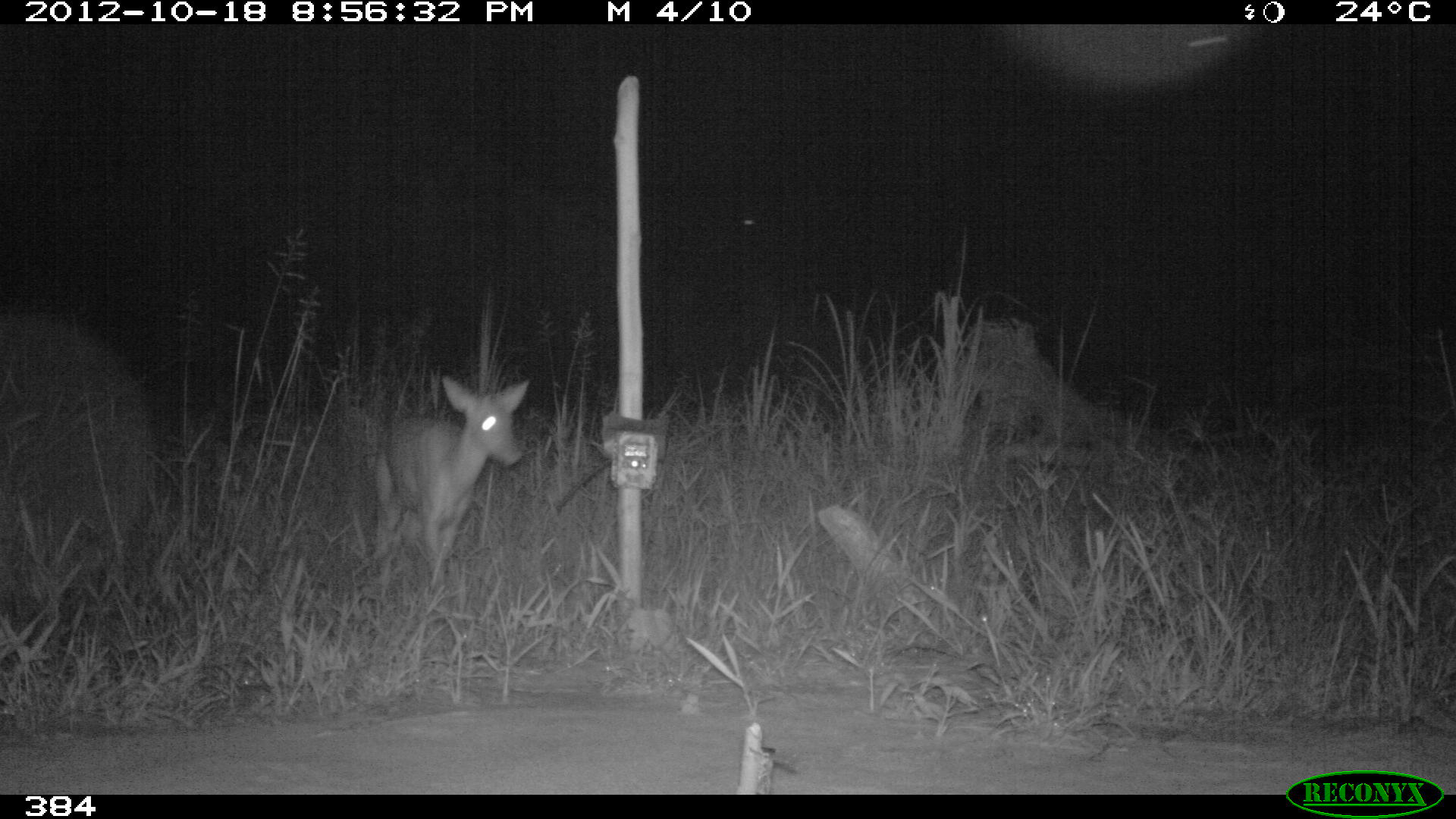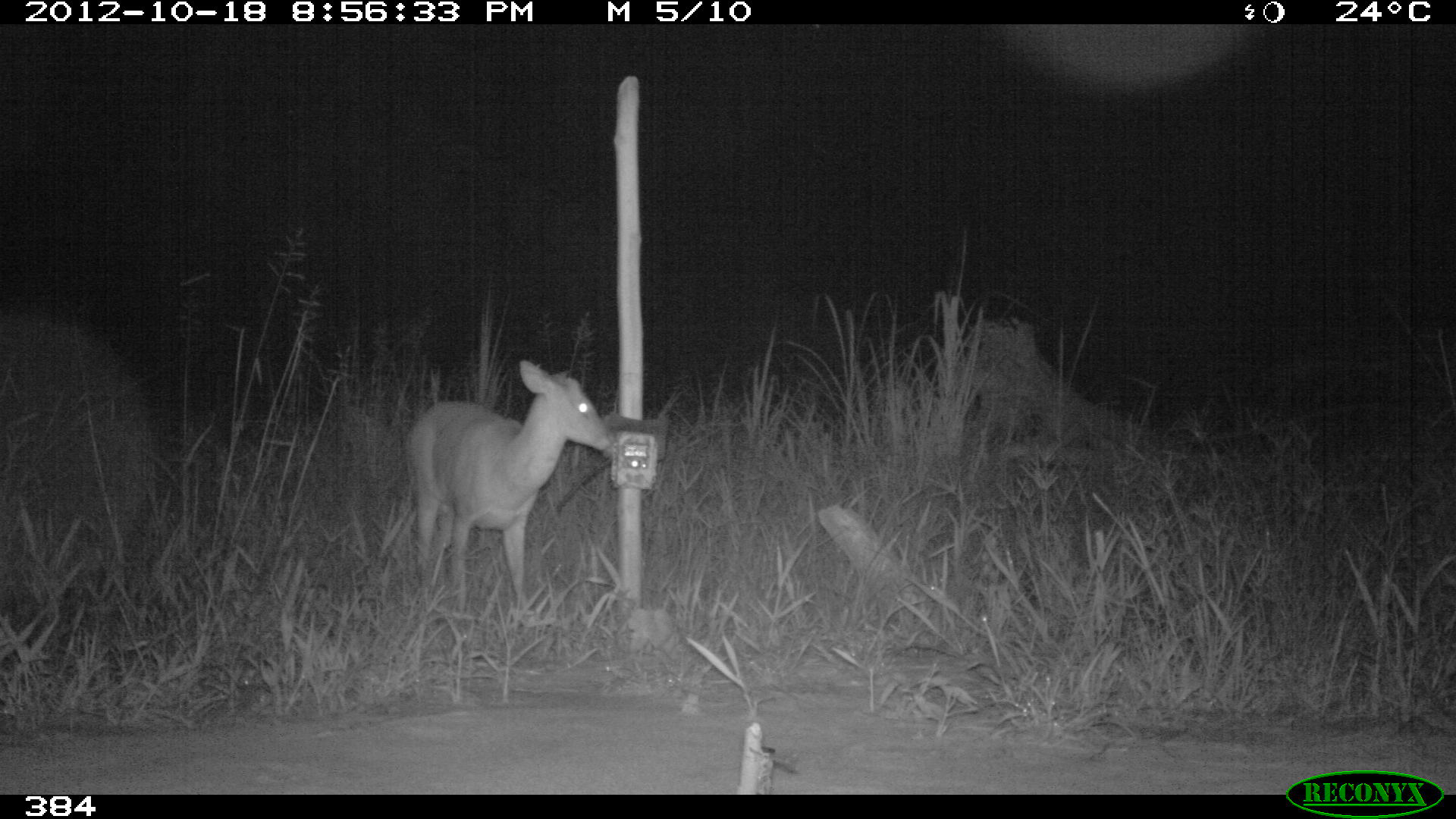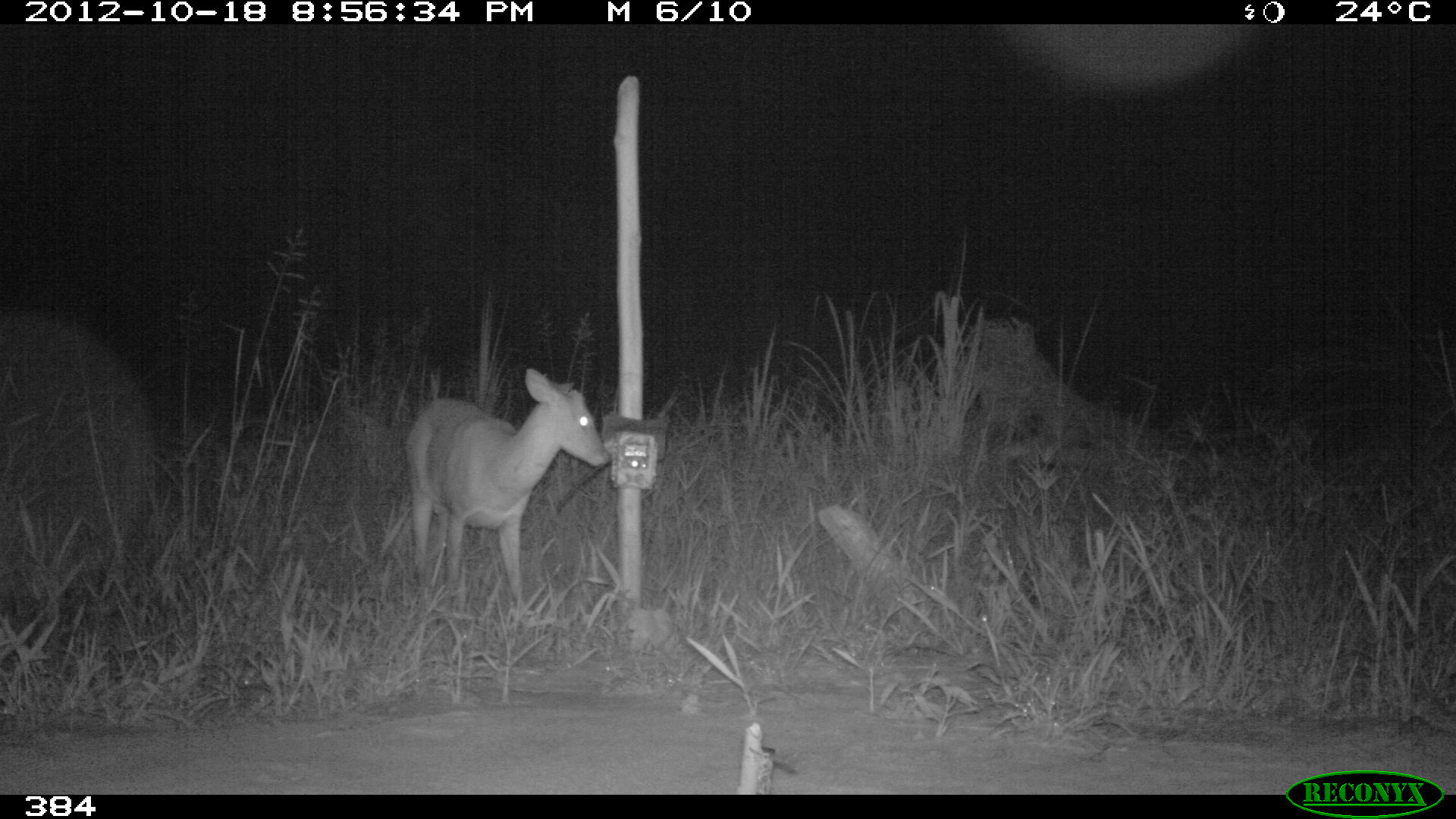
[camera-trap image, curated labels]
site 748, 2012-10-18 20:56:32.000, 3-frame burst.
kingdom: Animalia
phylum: Chordata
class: Mammalia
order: Artiodactyla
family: Cervidae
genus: Mazama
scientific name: Mazama americana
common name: red brocket